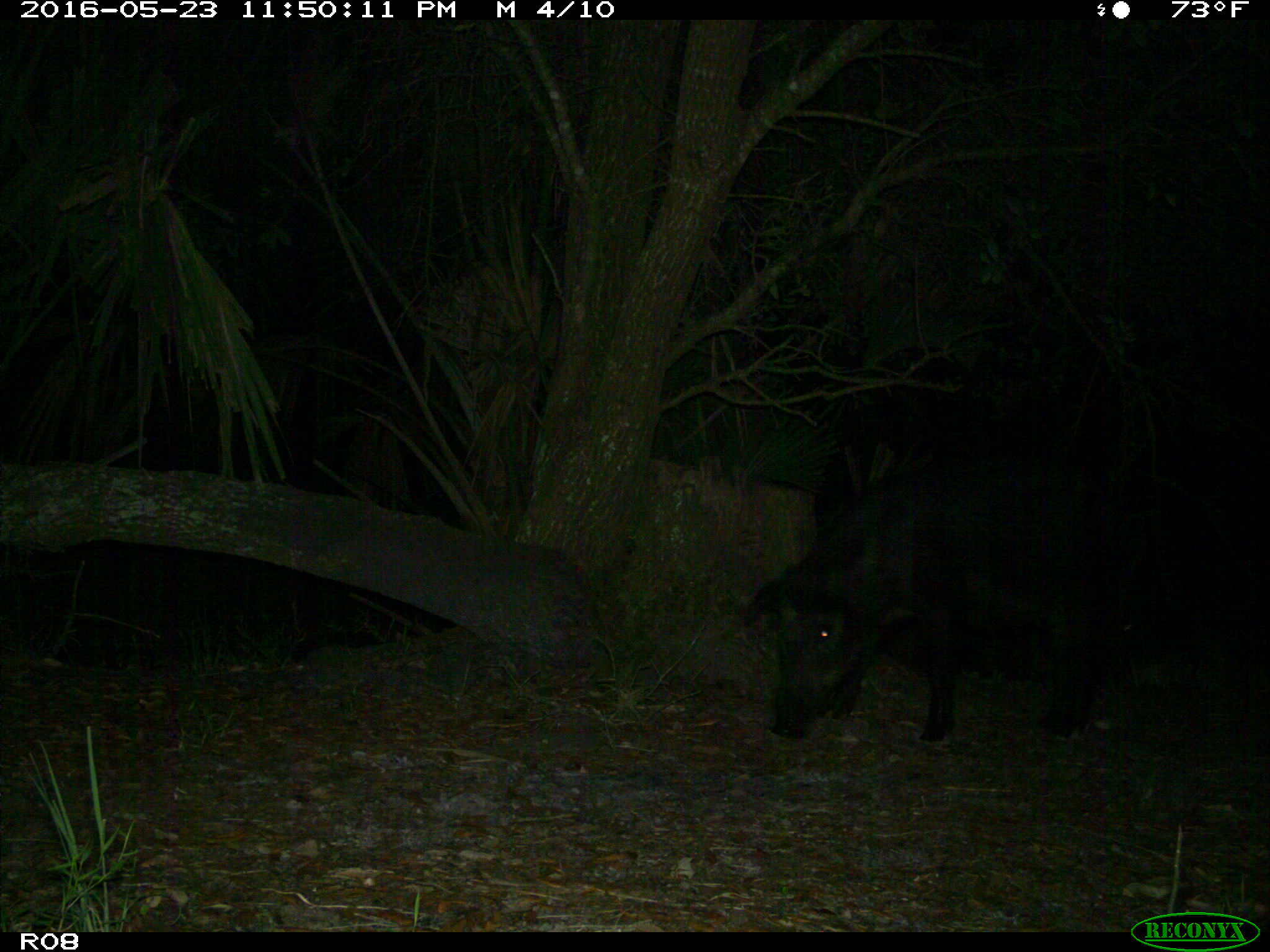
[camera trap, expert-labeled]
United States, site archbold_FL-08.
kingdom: Animalia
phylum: Chordata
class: Mammalia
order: Artiodactyla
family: Suidae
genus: Sus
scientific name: Sus scrofa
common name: wild boar